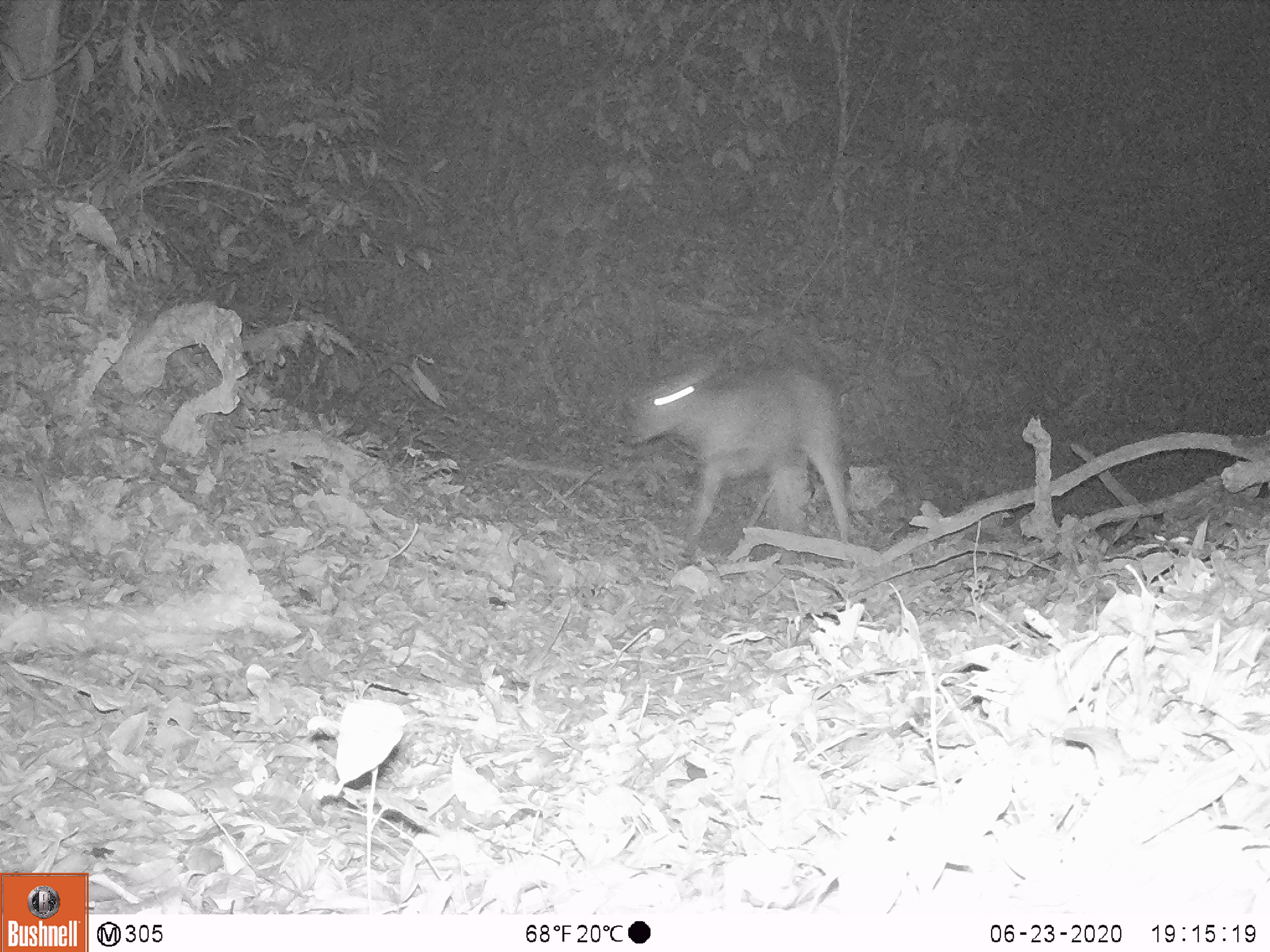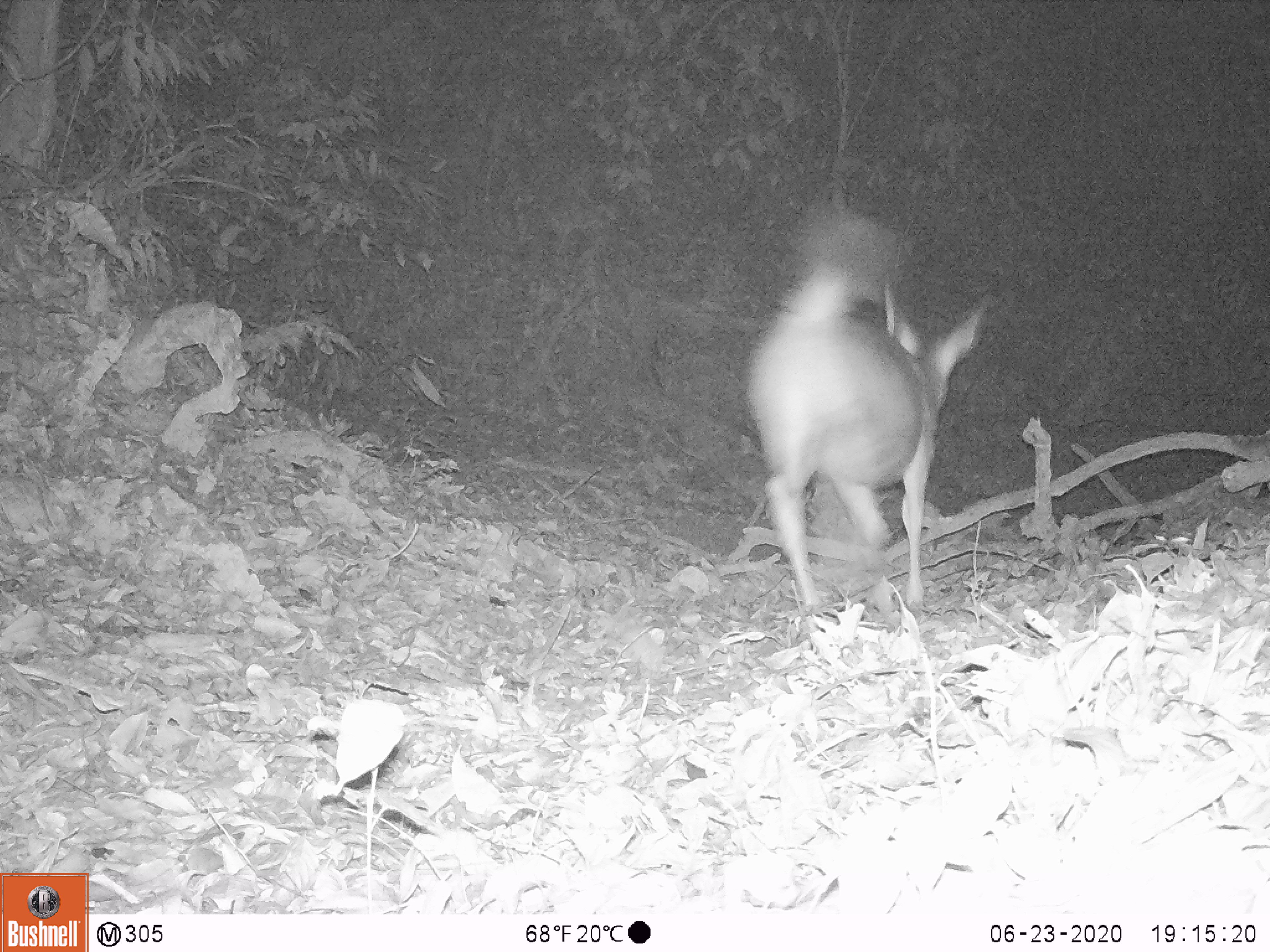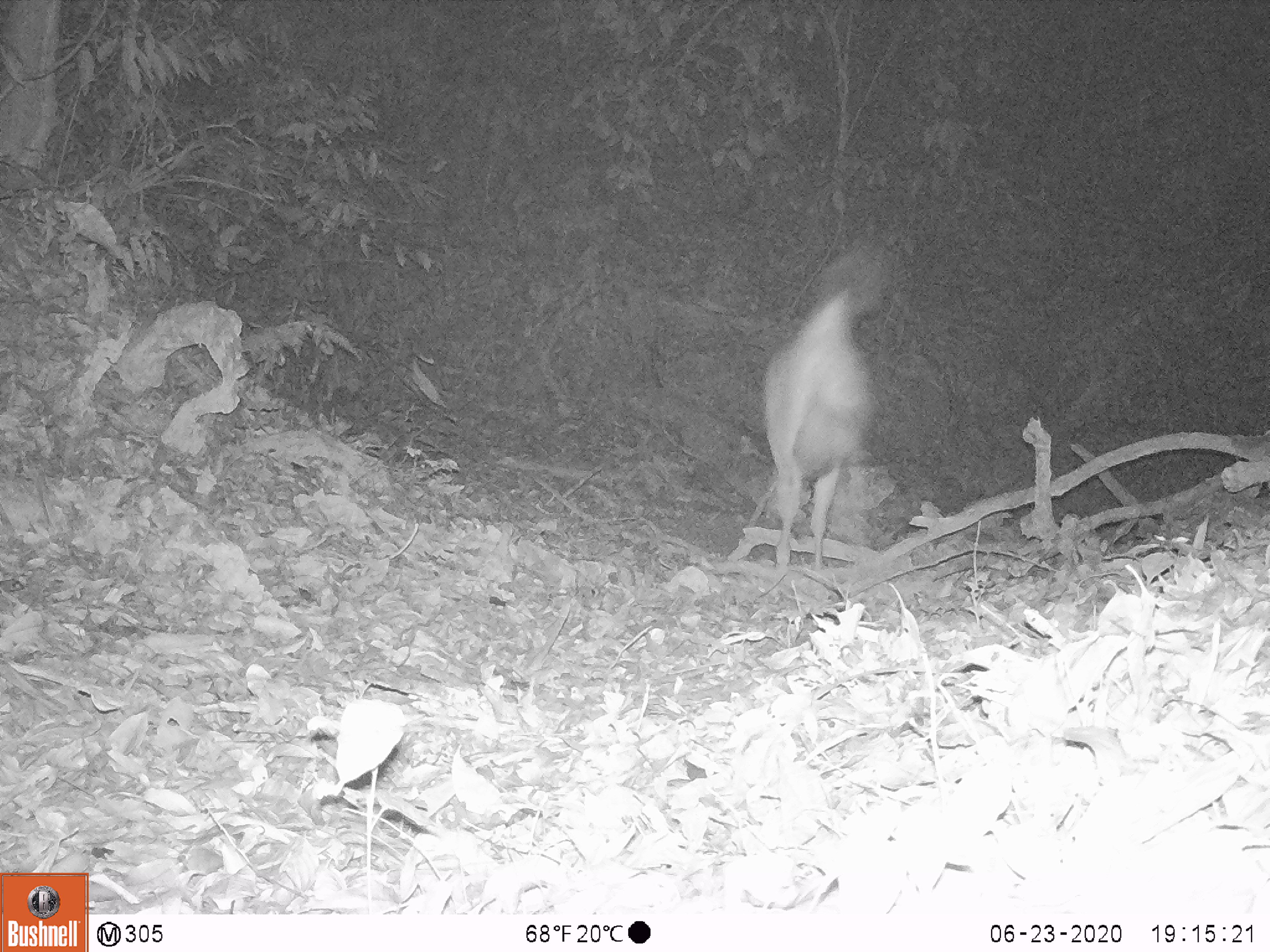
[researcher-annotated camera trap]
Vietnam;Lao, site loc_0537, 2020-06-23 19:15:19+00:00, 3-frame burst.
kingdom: Animalia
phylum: Chordata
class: Mammalia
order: Artiodactyla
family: Cervidae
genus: Rusa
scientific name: Rusa unicolor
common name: sambar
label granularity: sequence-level